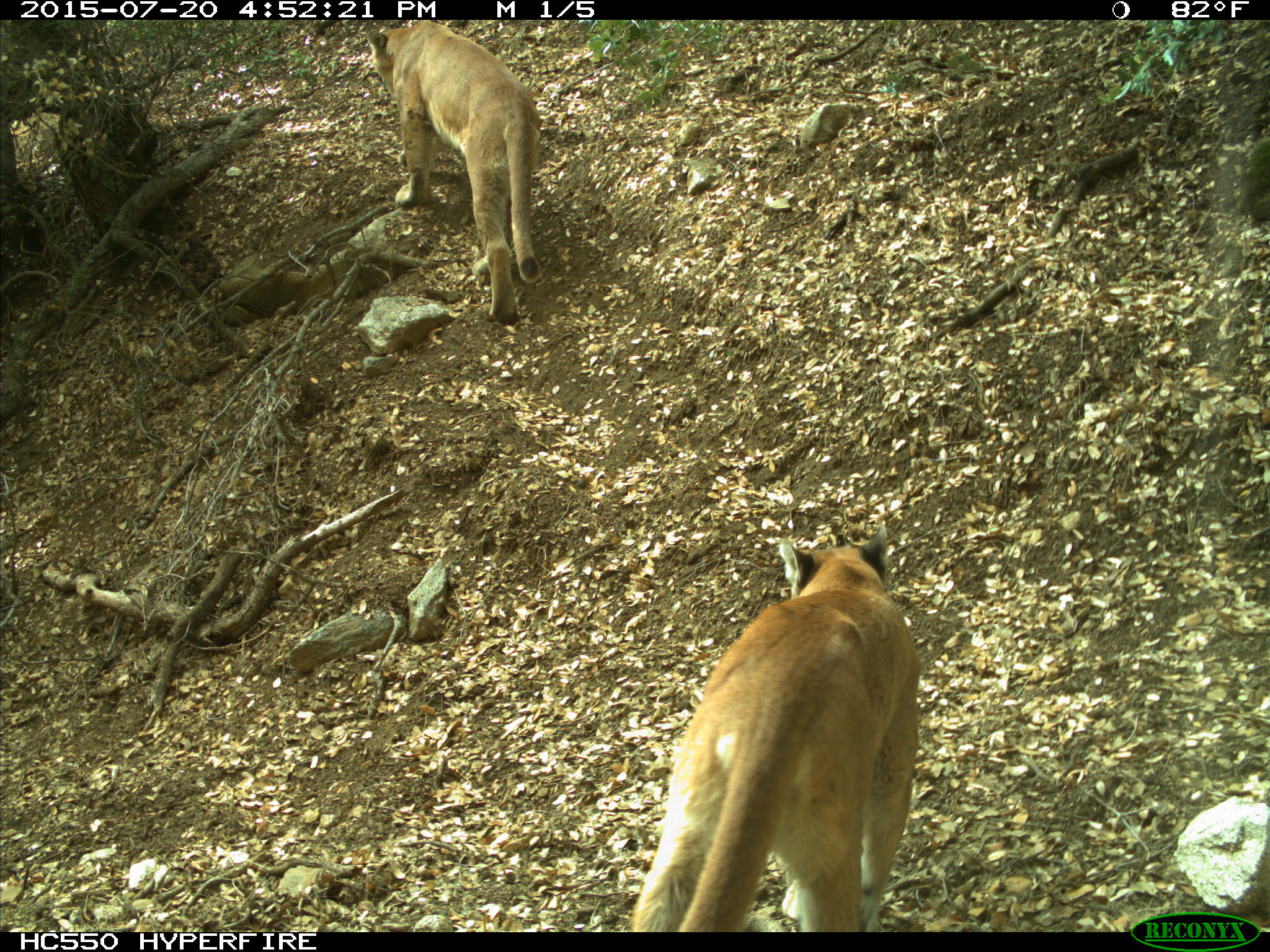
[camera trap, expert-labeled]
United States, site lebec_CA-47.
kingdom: Animalia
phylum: Chordata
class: Mammalia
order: Carnivora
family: Felidae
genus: Puma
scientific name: Puma concolor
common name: mountain lion